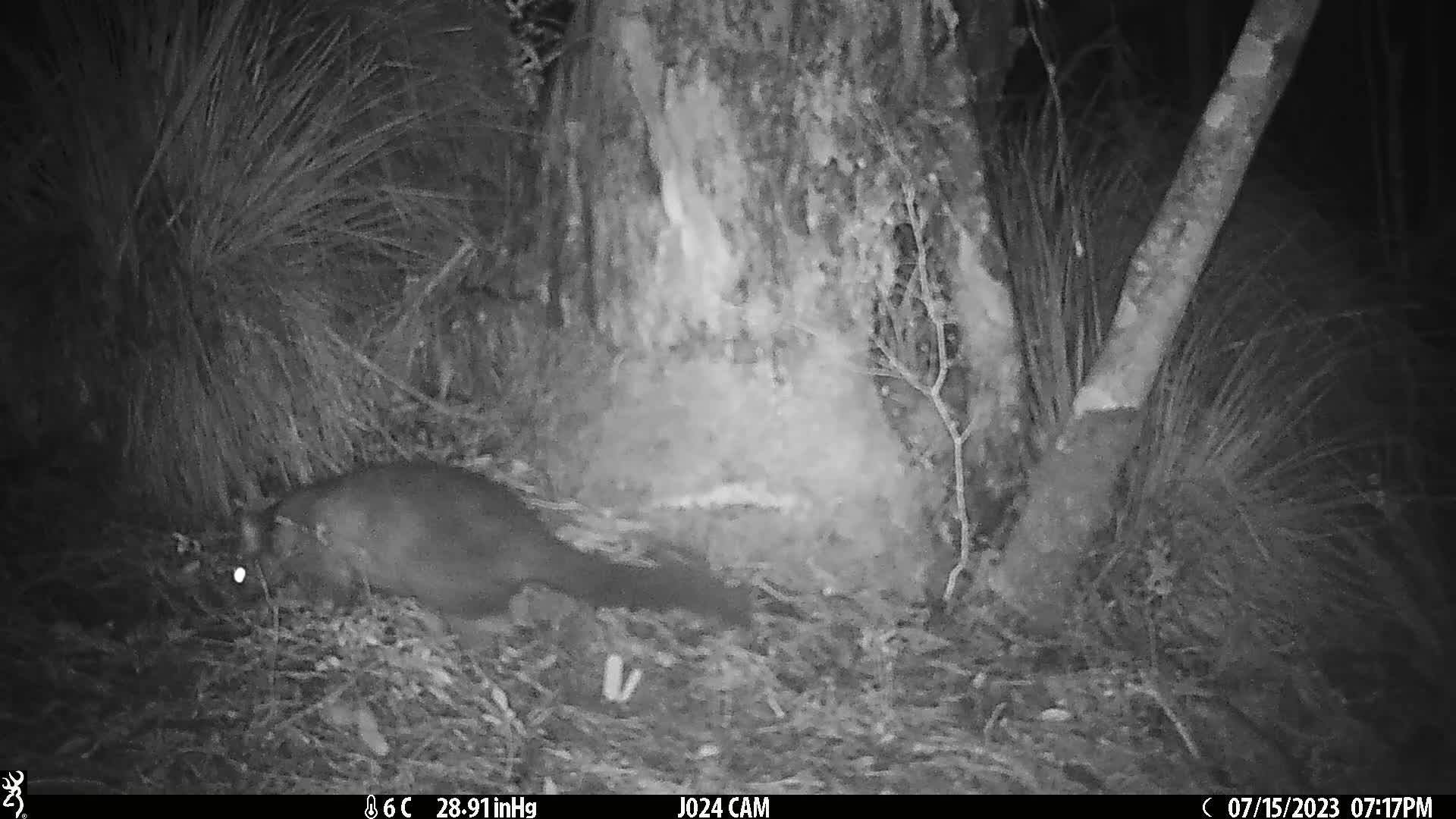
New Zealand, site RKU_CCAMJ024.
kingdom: Animalia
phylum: Chordata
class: Mammalia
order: Diprotodontia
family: Phalangeridae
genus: Trichosurus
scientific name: Trichosurus vulpecula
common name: common brushtail possum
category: possum